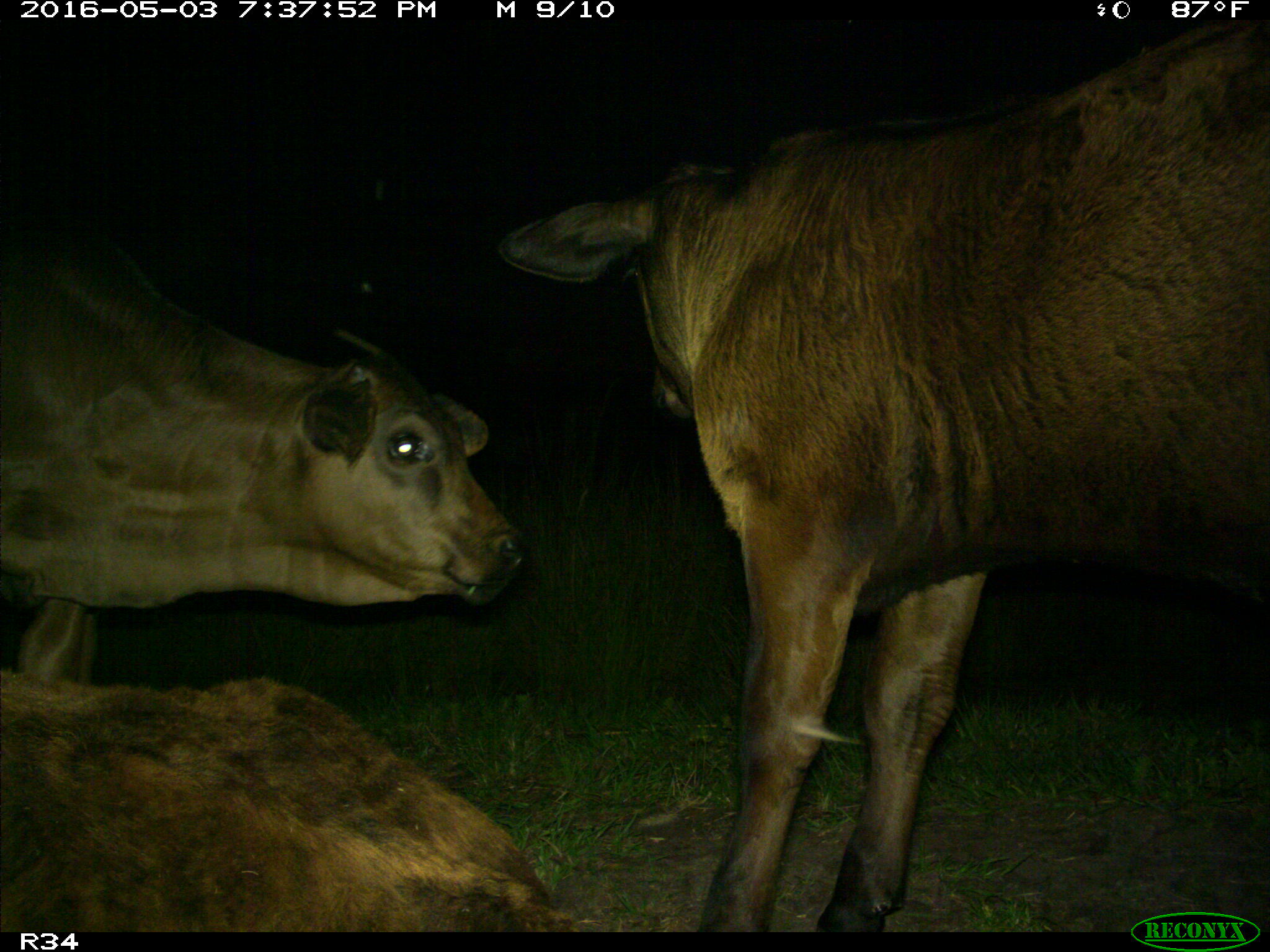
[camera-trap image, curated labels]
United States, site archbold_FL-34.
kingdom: Animalia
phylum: Chordata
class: Mammalia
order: Artiodactyla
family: Bovidae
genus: Bos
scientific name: Bos taurus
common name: domestic cow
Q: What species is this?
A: Bos taurus (domestic cow).